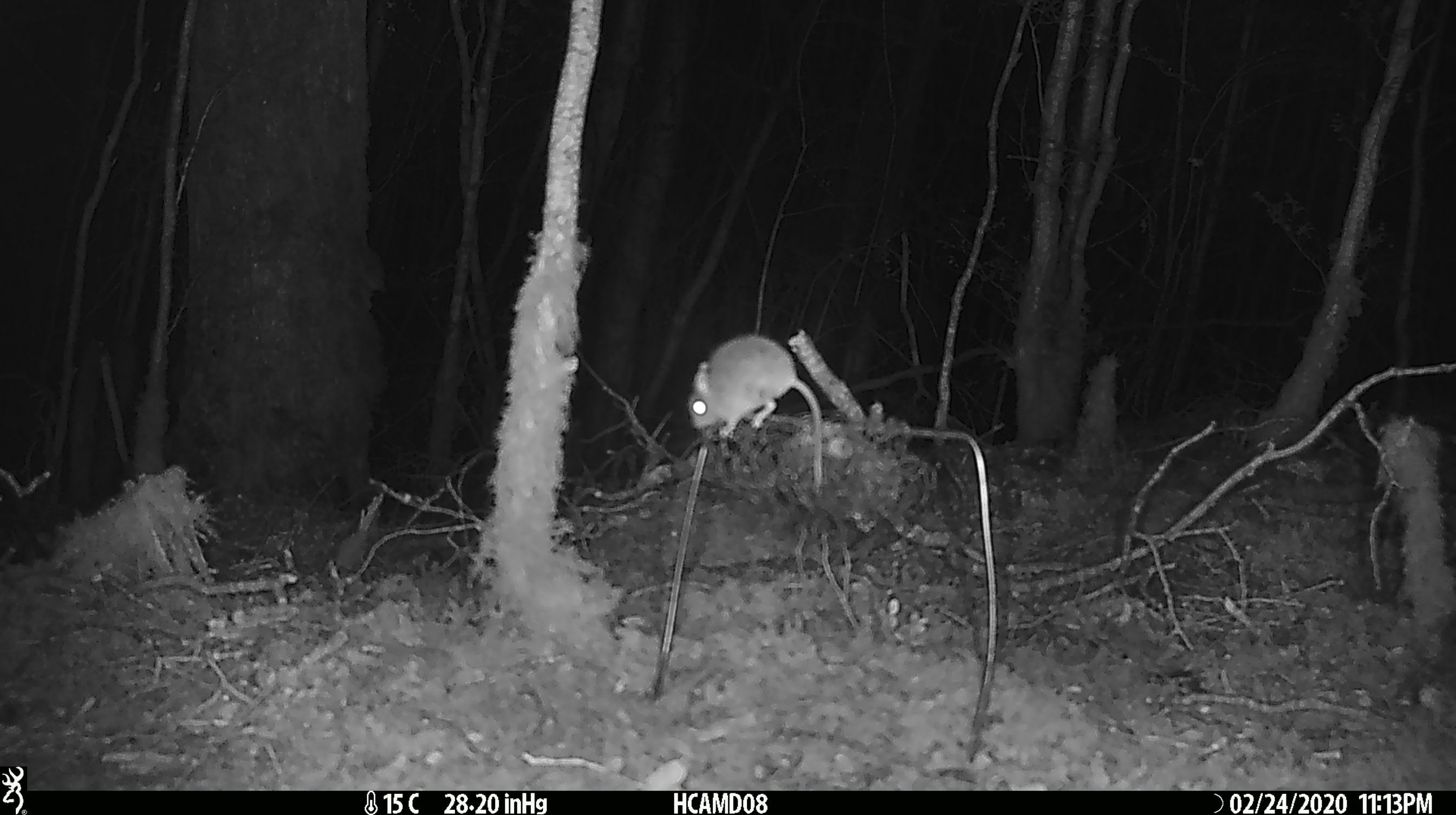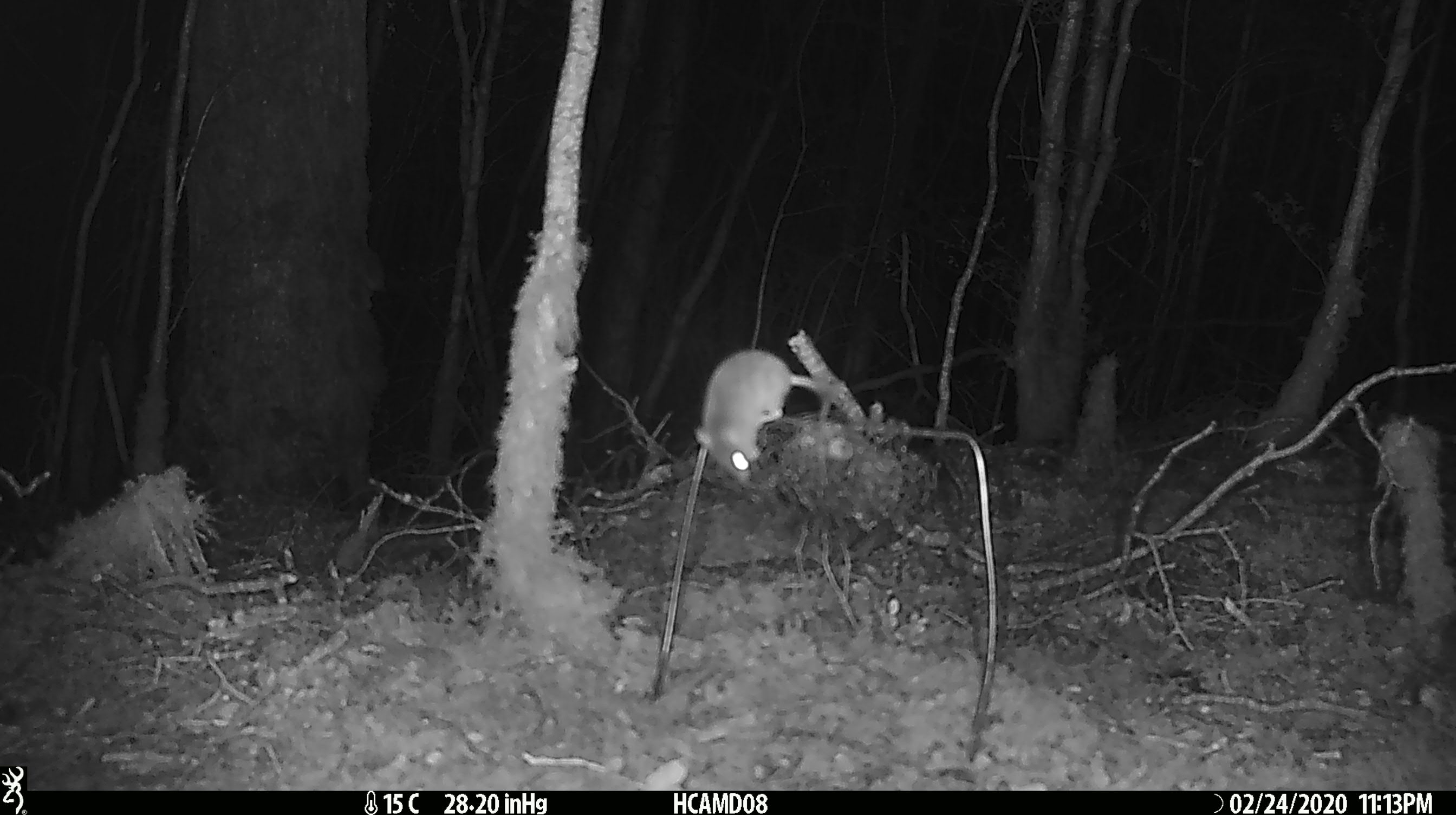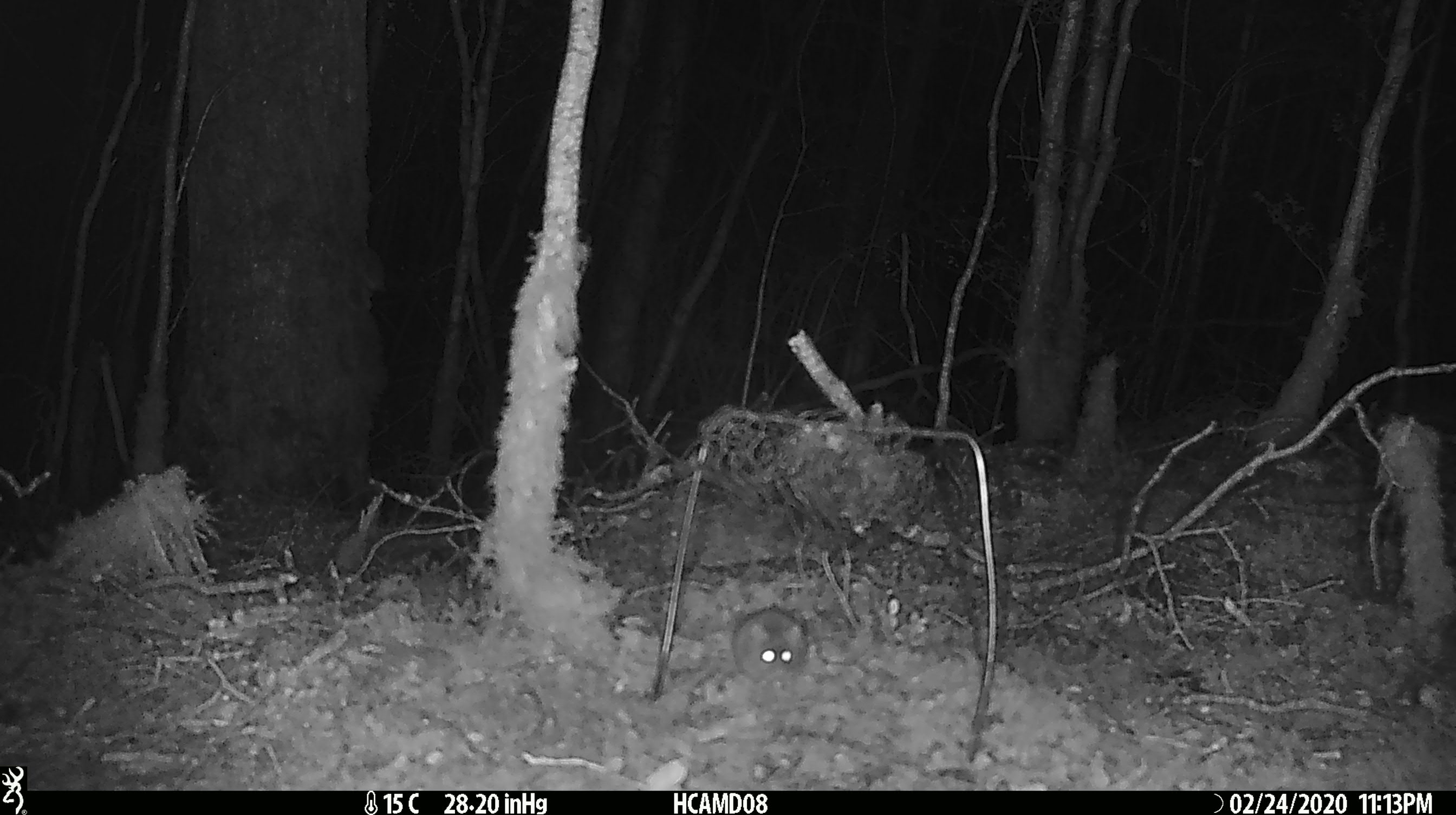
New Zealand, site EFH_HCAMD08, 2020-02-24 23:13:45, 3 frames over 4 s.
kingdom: Animalia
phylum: Chordata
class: Mammalia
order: Rodentia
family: Muridae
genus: Mus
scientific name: Mus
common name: mouse